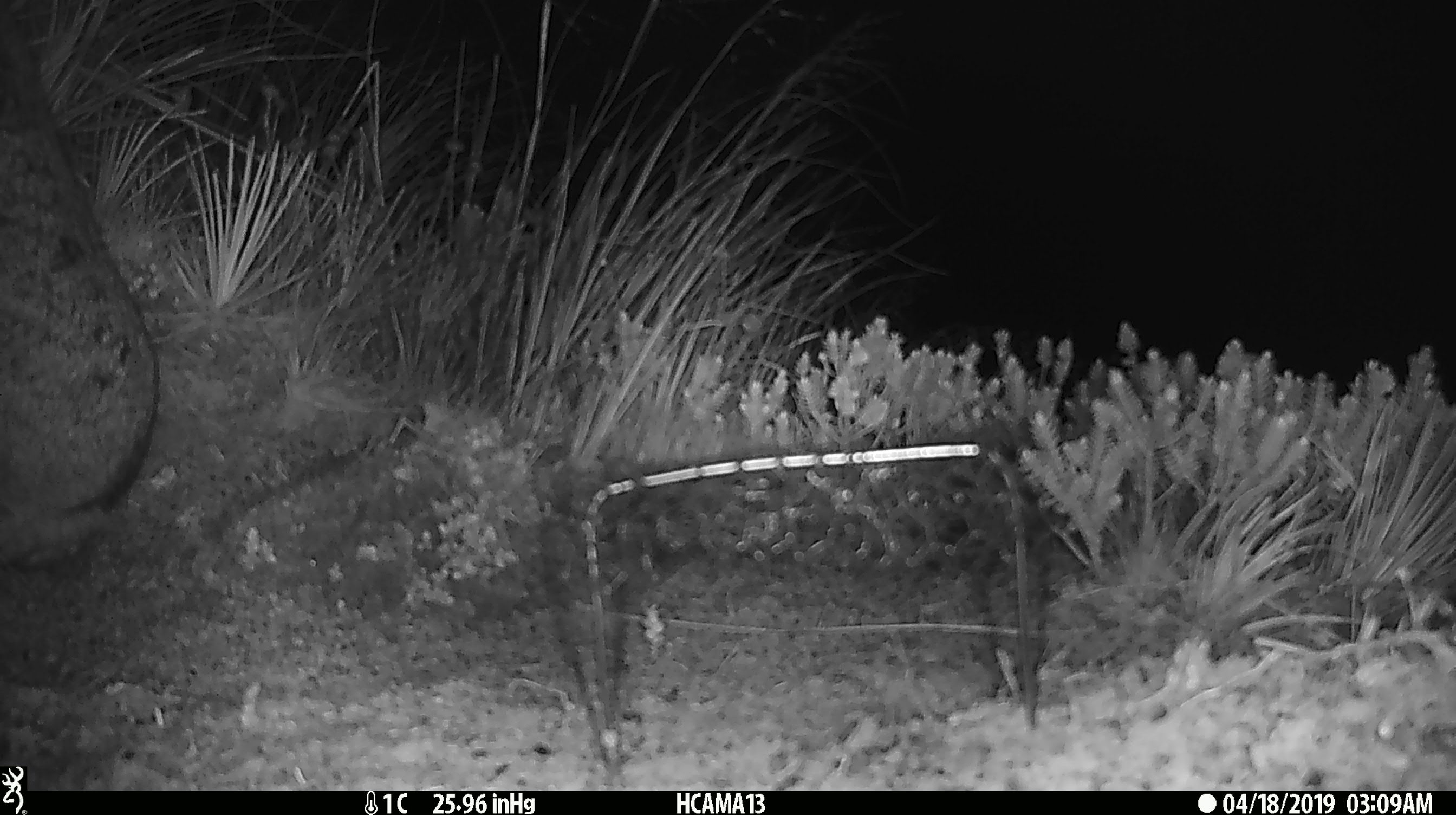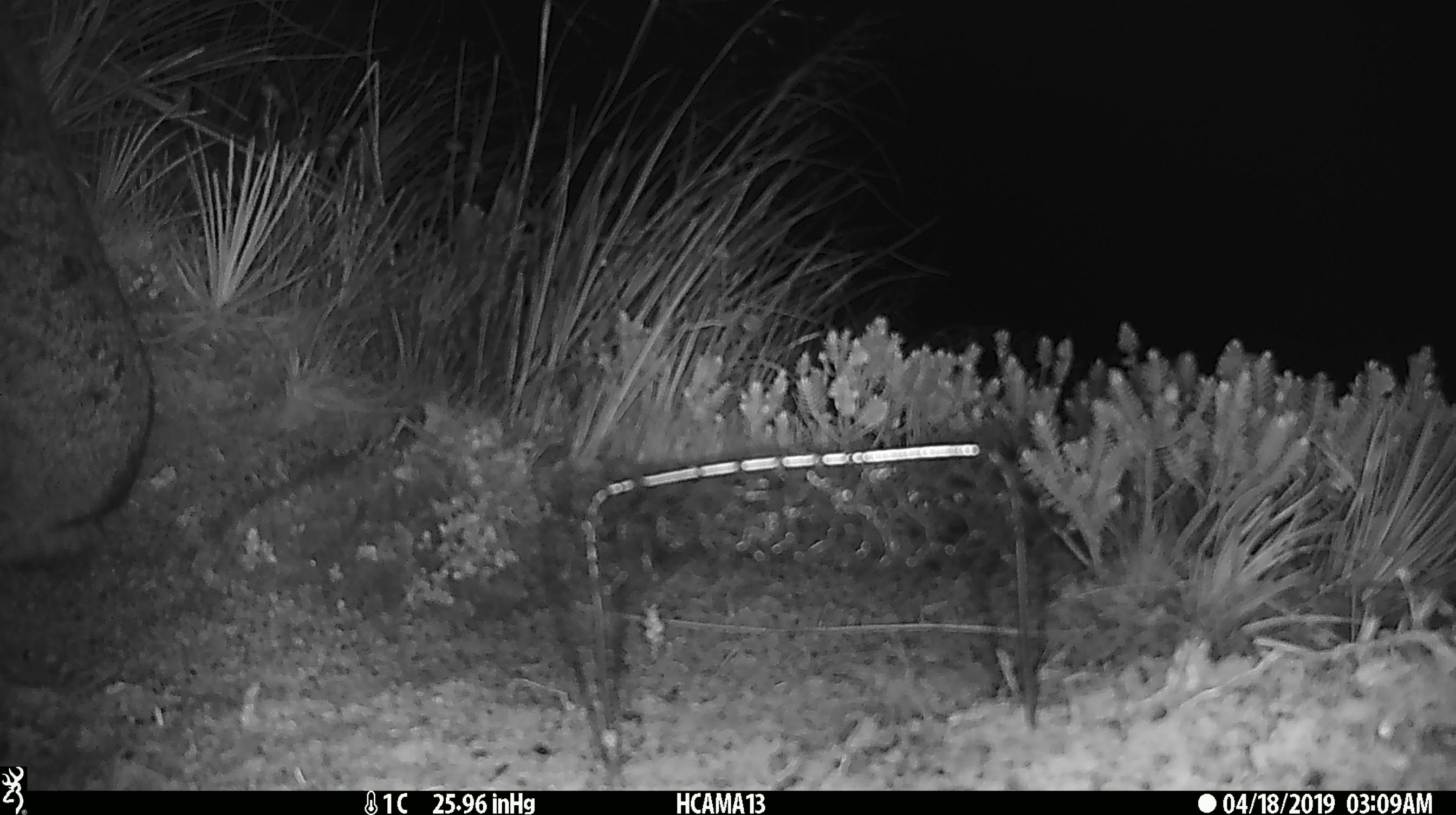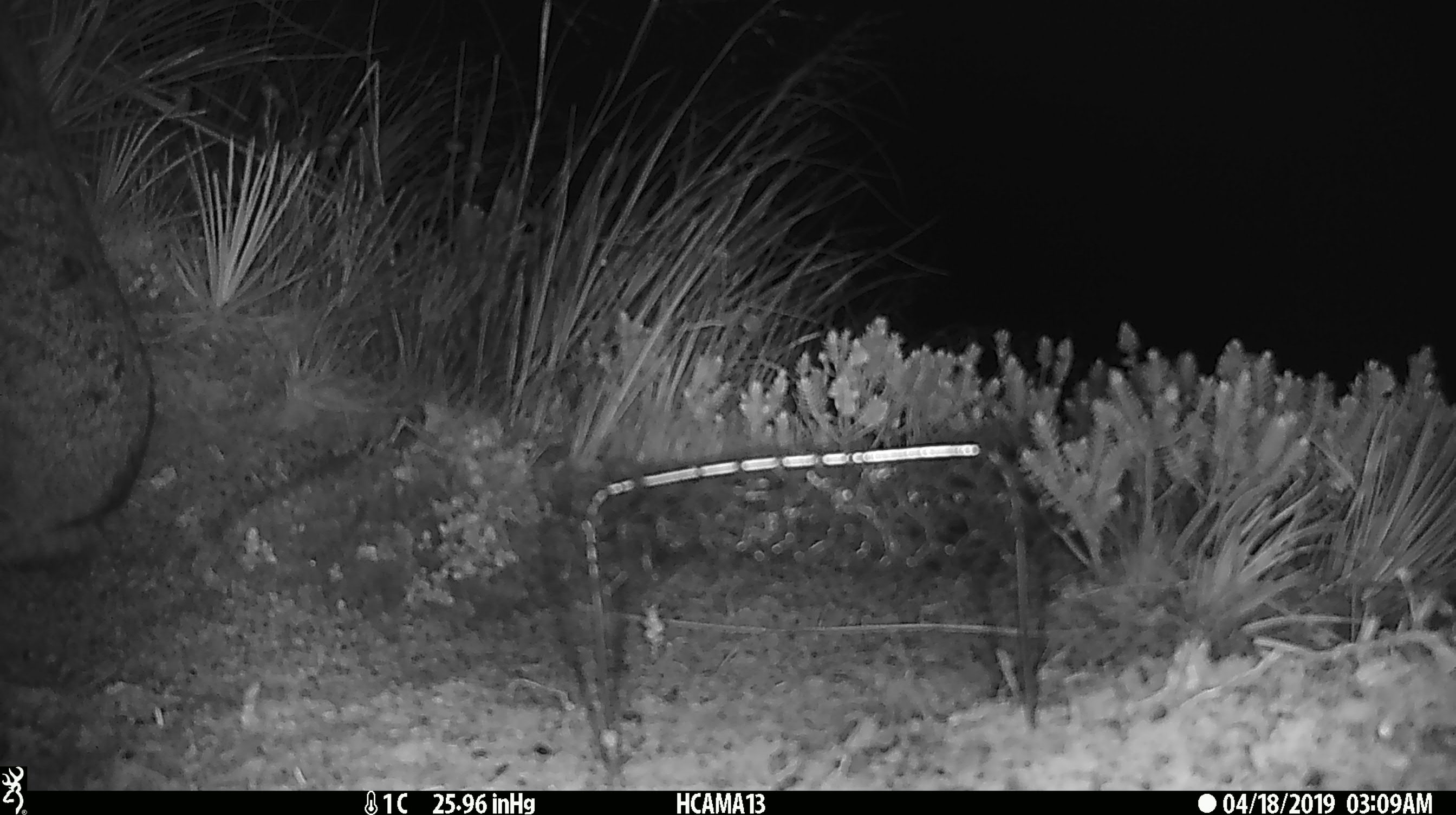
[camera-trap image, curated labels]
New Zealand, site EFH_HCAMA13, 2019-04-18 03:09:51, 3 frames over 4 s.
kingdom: Animalia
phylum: Chordata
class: Mammalia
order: Lagomorpha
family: Leporidae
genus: Lepus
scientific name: Lepus europaeus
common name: brown hare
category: hare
Hare (brown hare) (Lepus europaeus).